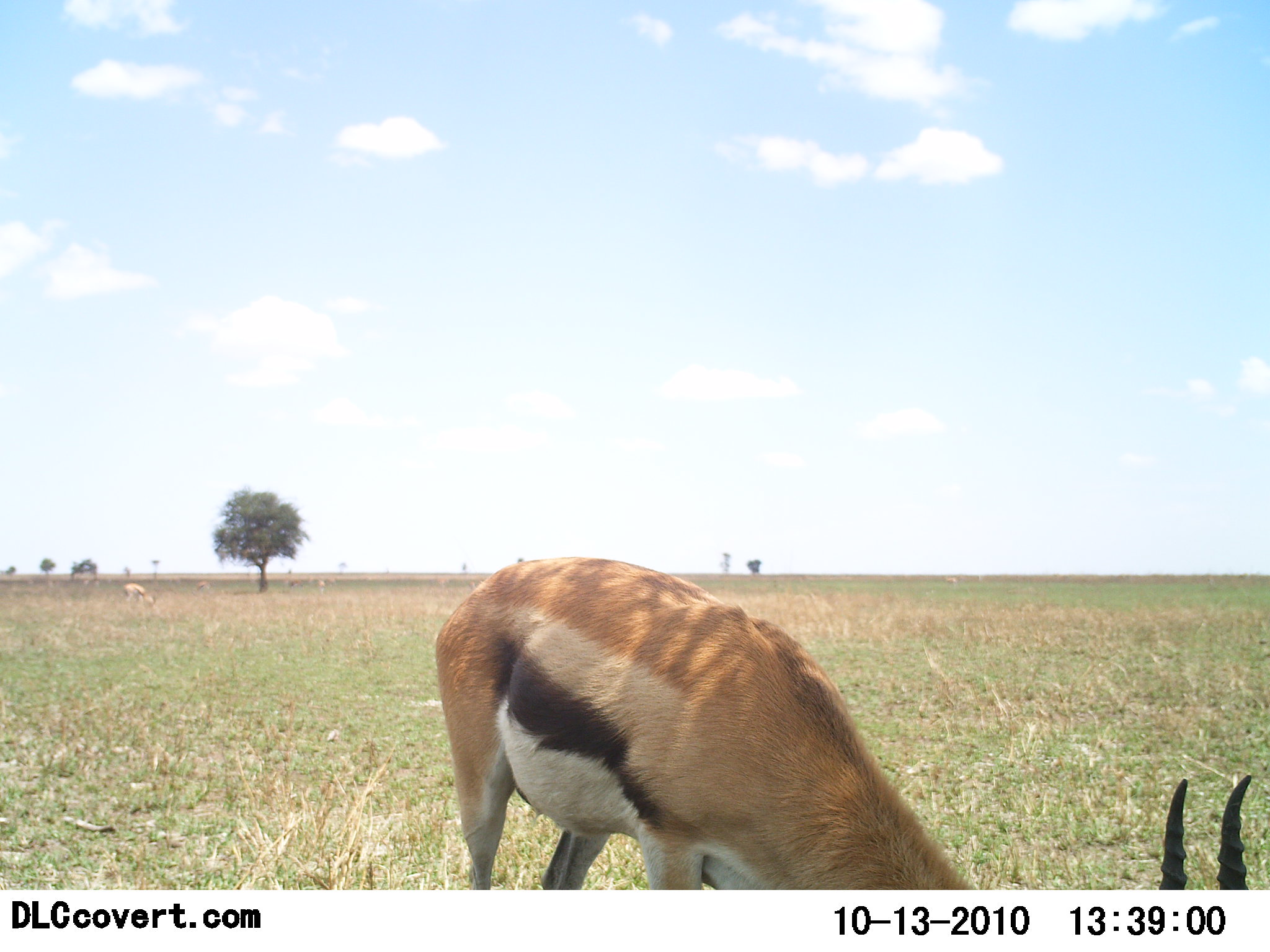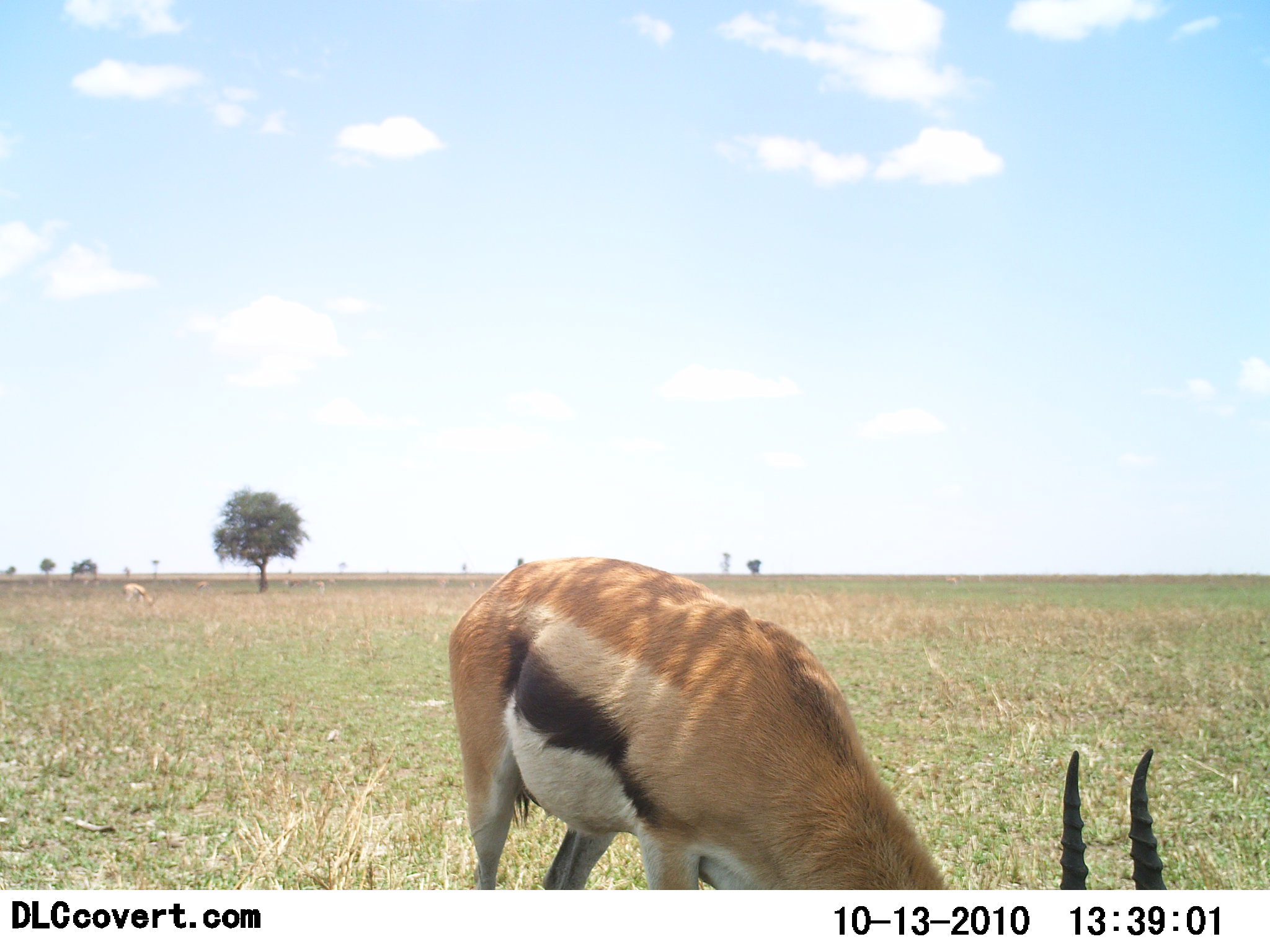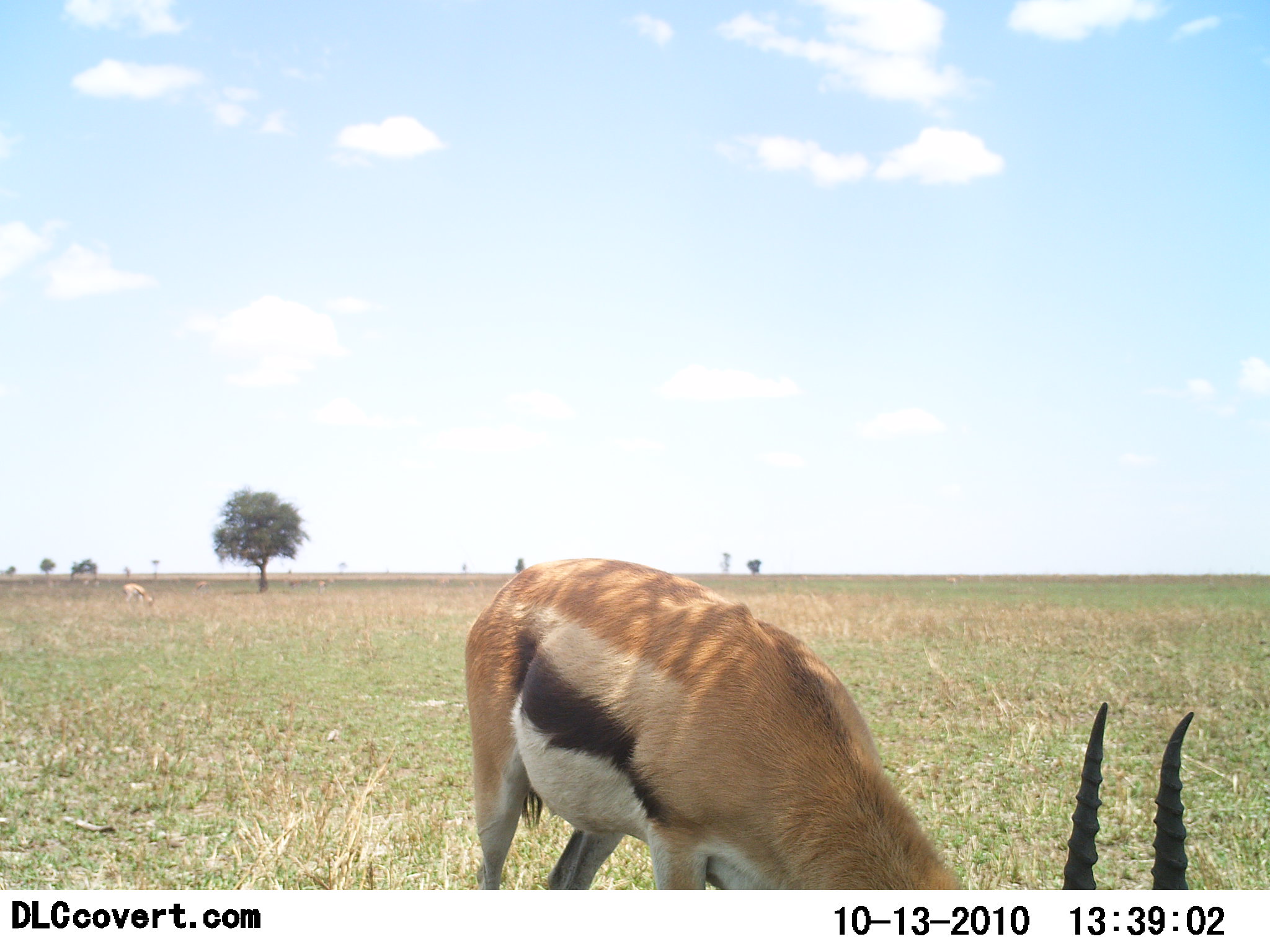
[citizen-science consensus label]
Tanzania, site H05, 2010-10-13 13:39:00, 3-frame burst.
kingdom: Animalia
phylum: Chordata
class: Mammalia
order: Artiodactyla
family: Bovidae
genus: Eudorcas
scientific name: Eudorcas thomsonii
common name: thomson's gazelle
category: gazellethomsons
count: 2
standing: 25%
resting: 0%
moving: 0%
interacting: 0%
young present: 0%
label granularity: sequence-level